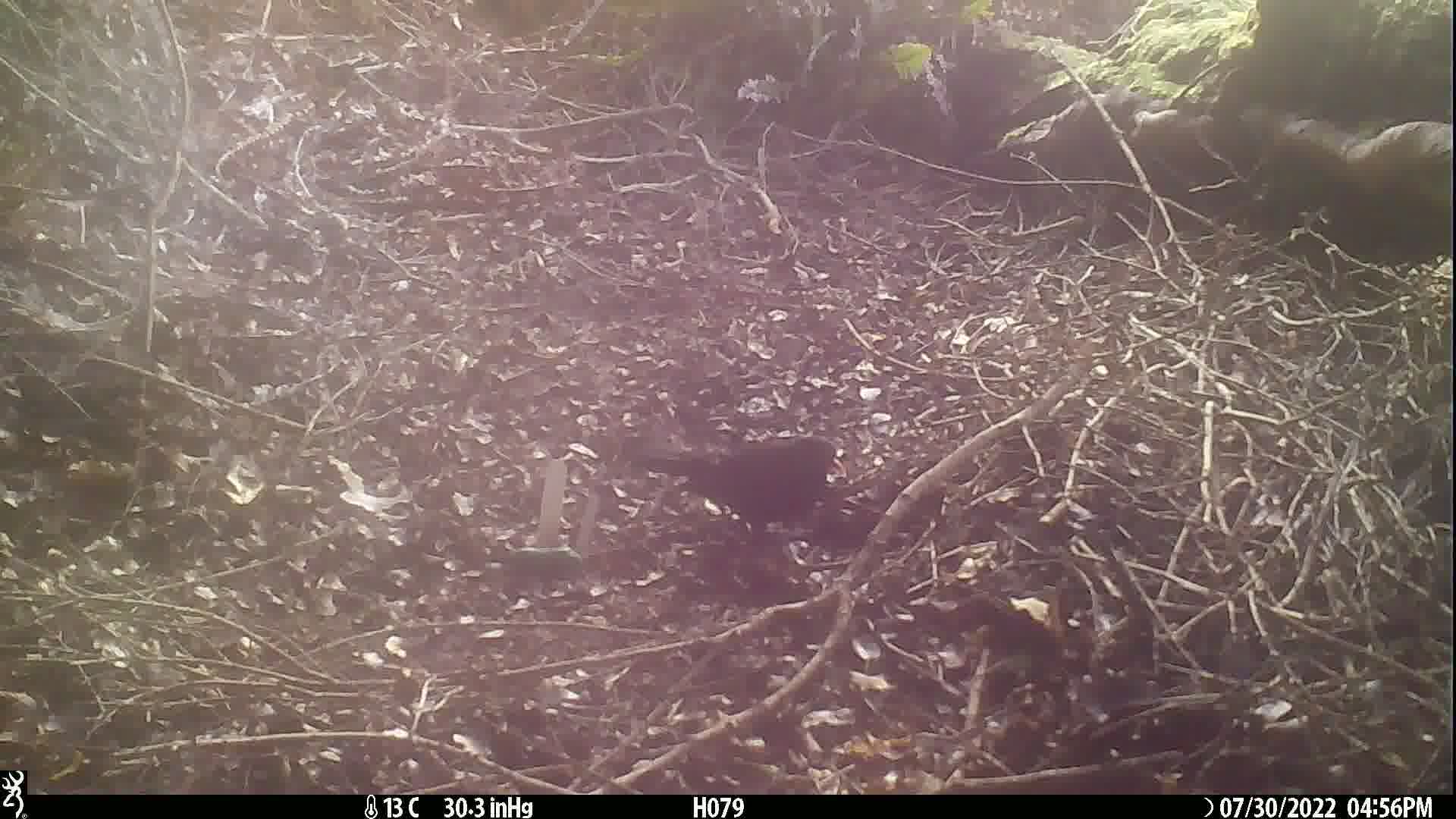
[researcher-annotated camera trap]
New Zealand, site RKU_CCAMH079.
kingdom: Animalia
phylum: Chordata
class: Aves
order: Passeriformes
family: Turdidae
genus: Turdus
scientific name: Turdus merula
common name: eurasian blackbird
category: blackbird